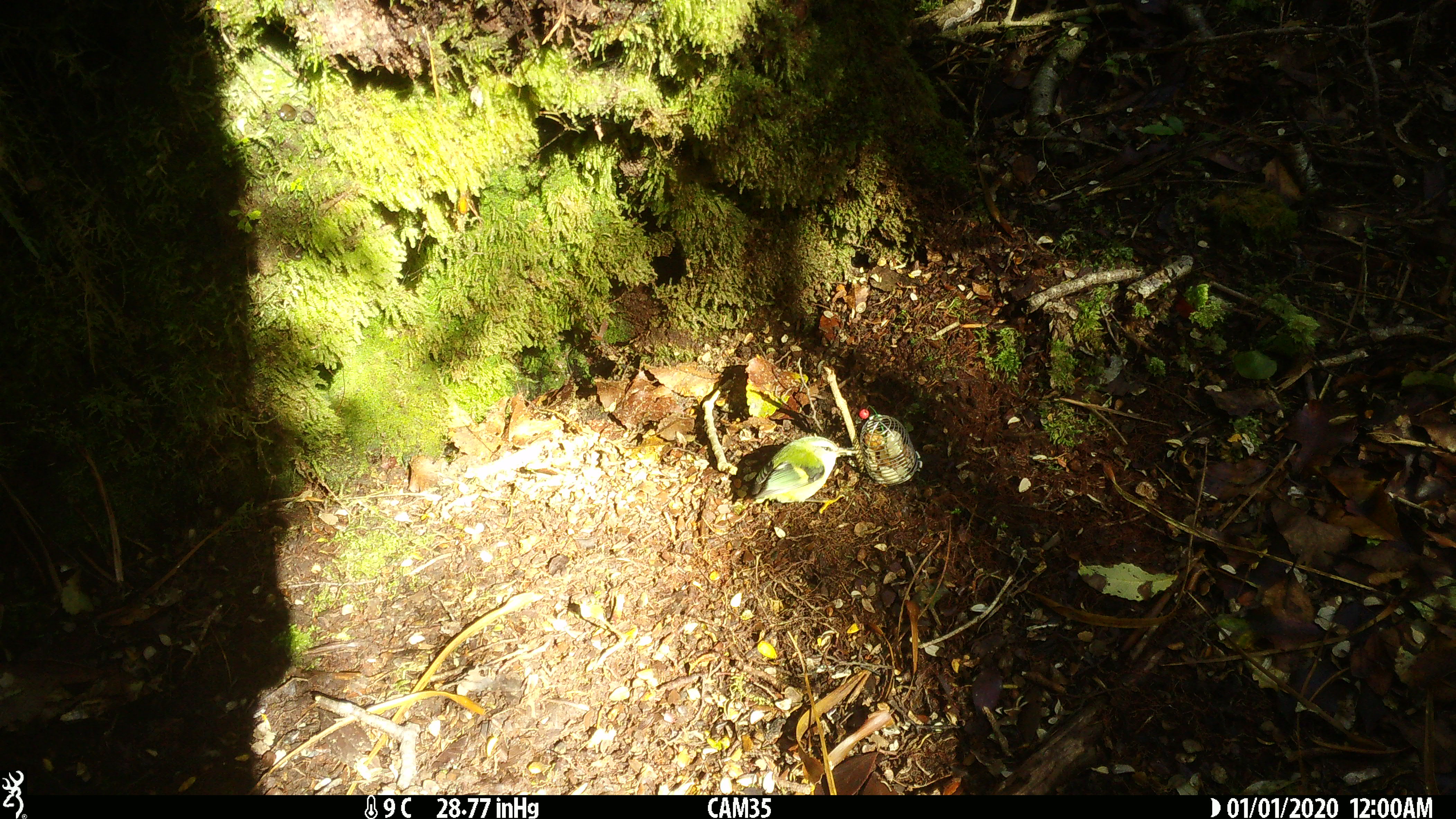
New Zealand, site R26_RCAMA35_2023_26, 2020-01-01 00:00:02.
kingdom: Animalia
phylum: Chordata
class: Aves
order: Passeriformes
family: Acanthisittidae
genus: Acanthisitta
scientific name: Acanthisitta chloris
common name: rifleman